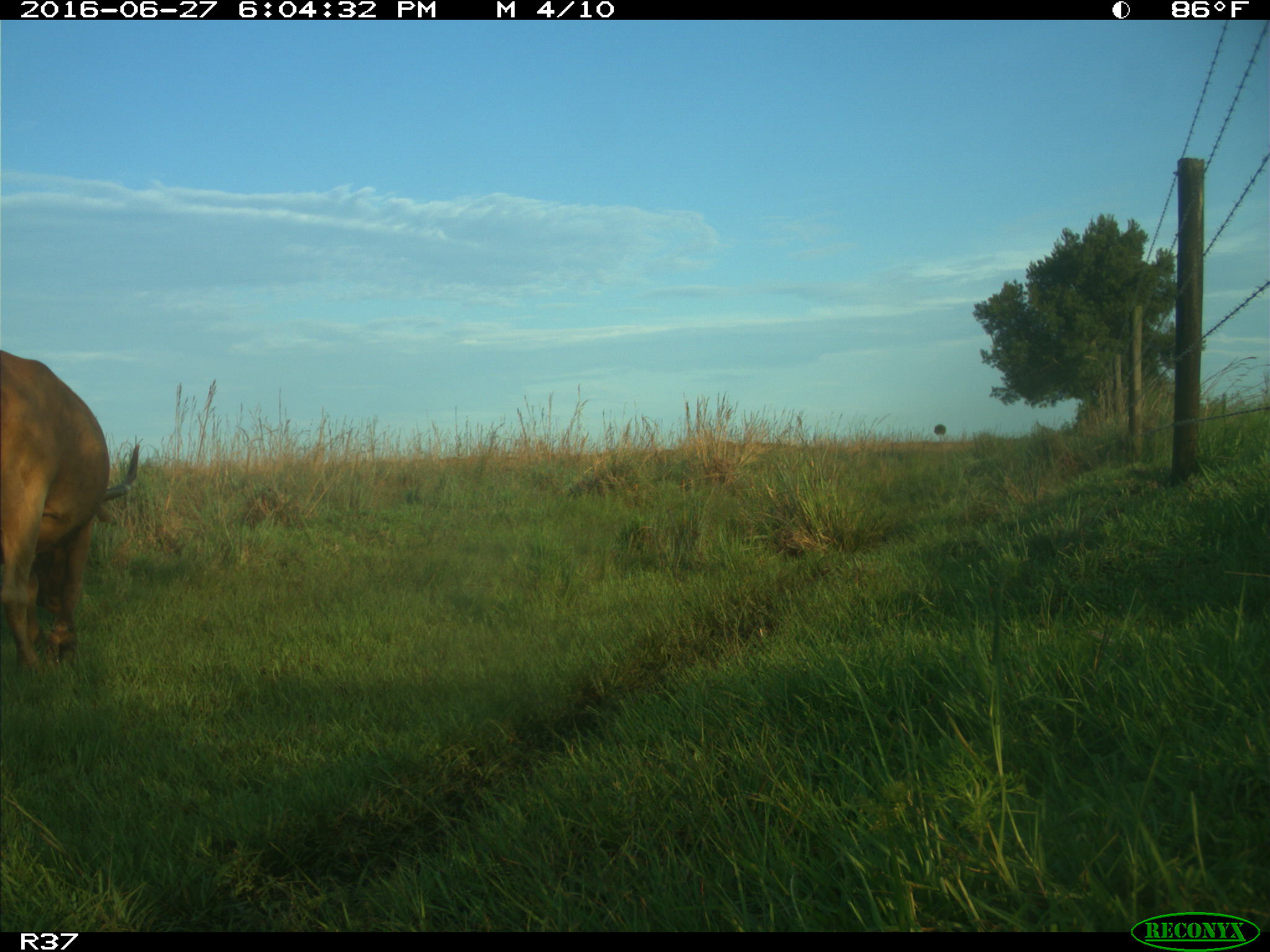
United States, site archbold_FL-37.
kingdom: Animalia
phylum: Chordata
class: Mammalia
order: Artiodactyla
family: Bovidae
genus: Bos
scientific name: Bos taurus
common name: domestic cow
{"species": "Bos taurus (domestic cow)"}